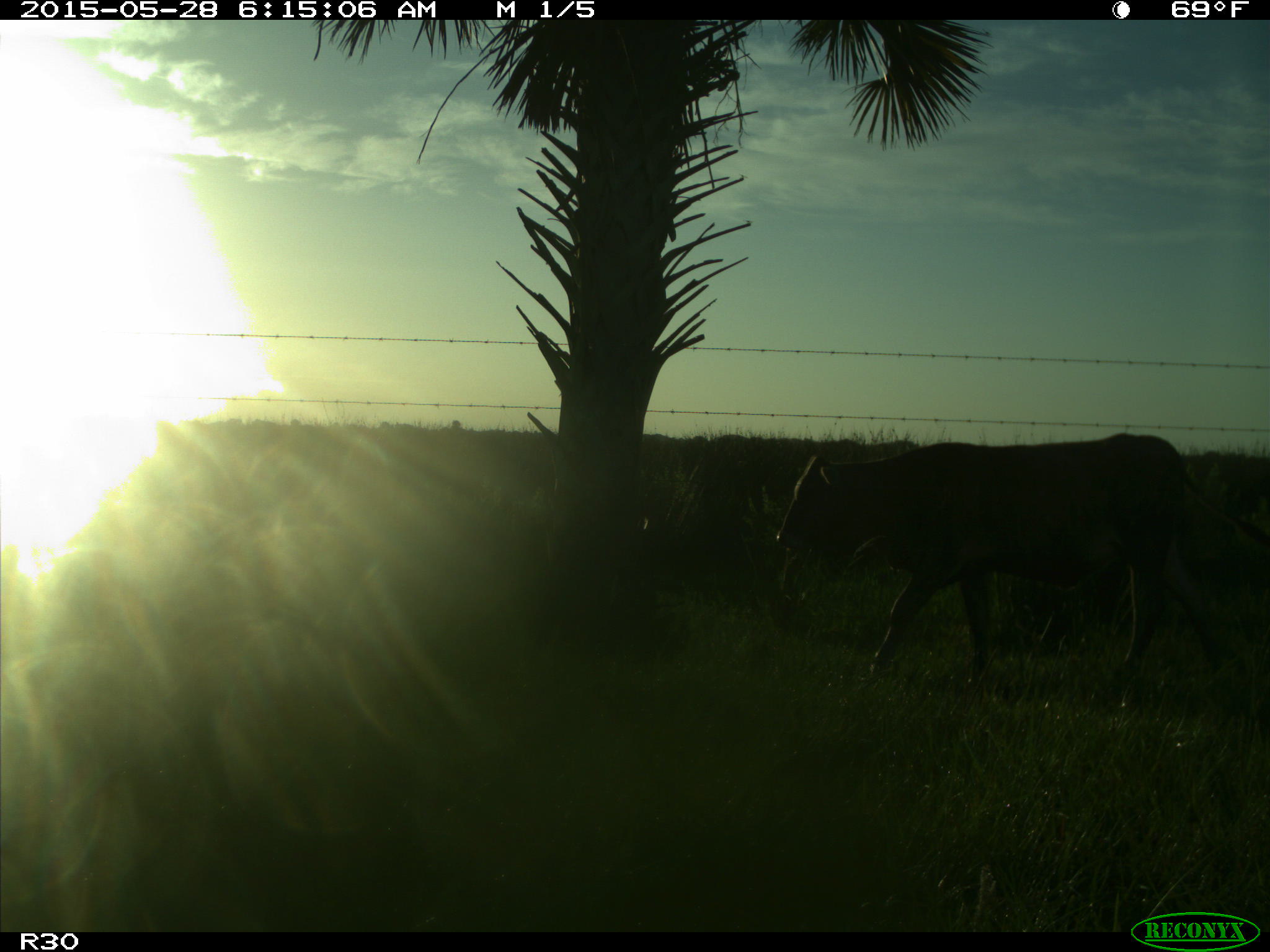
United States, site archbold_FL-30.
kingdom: Animalia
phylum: Chordata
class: Mammalia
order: Artiodactyla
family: Bovidae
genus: Bos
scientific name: Bos taurus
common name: domestic cow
Bos taurus (domestic cow).